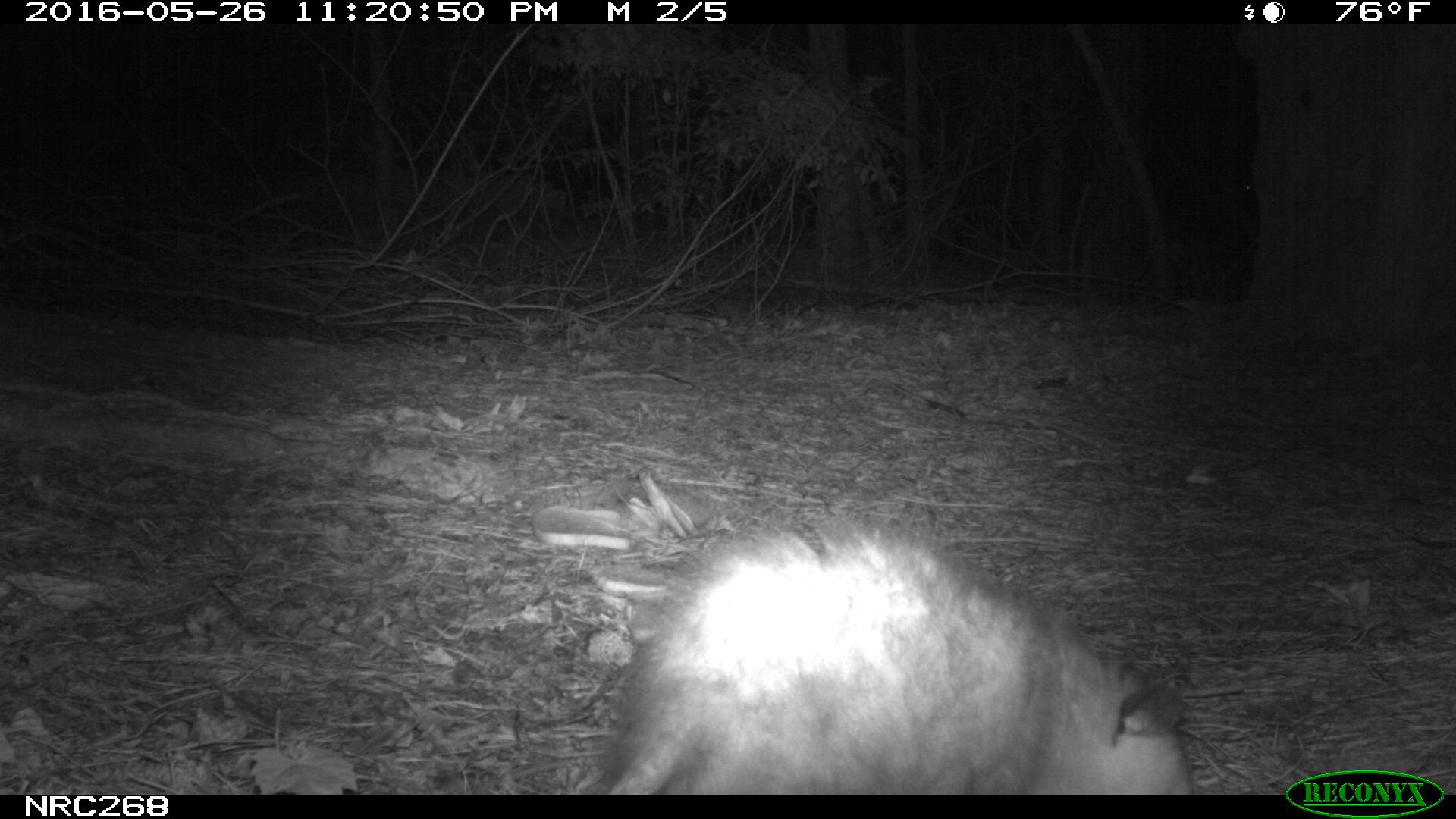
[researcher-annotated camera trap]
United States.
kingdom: Animalia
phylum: Chordata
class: Mammalia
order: Didelphimorphia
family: Didelphidae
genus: Didelphis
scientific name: Didelphis virginiana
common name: virginia opossum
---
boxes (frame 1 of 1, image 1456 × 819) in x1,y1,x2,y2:
Virginia Opossum: 585,504,1207,794